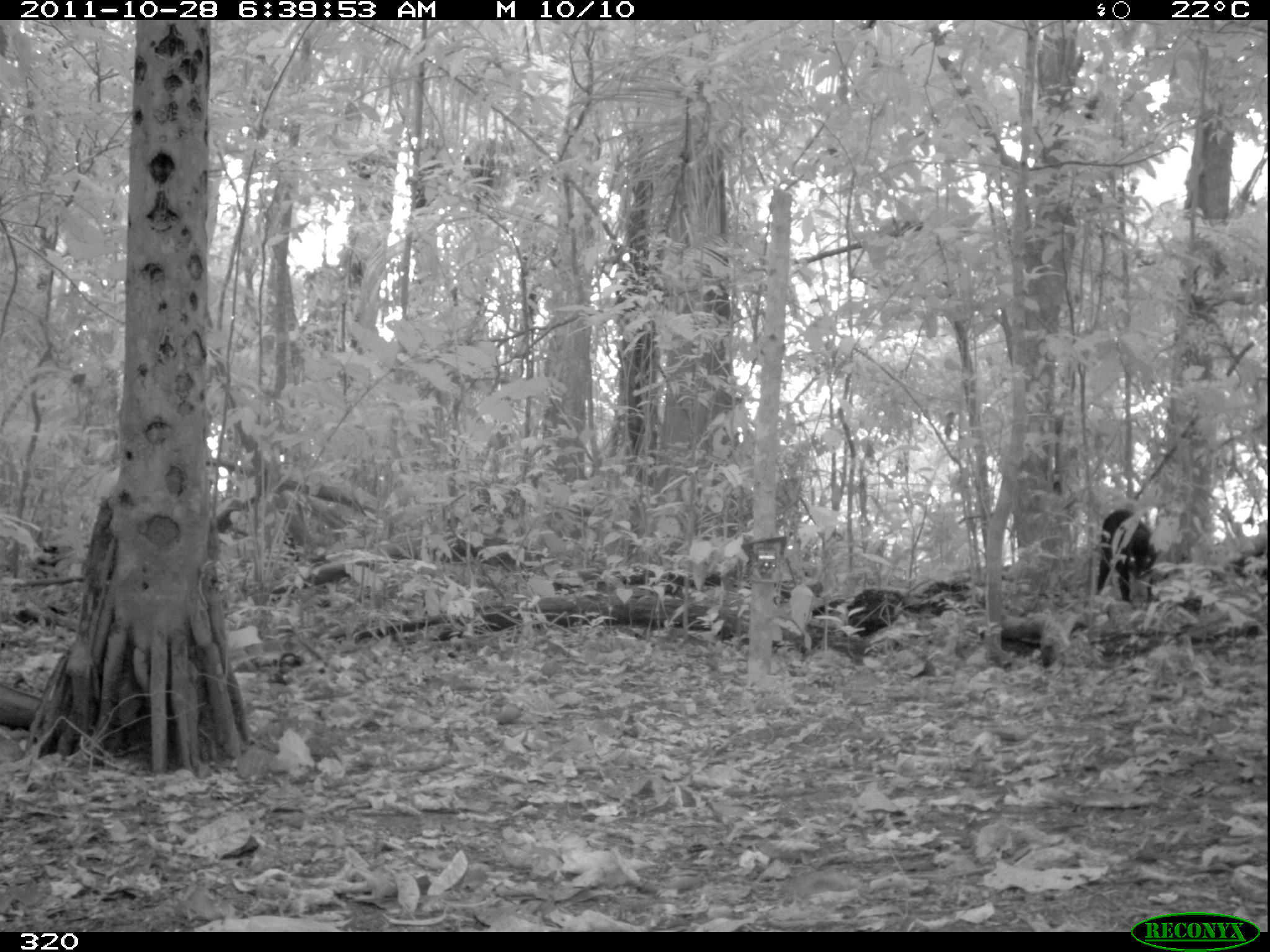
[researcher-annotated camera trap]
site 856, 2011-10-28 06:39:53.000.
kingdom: Animalia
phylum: Chordata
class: Mammalia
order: Artiodactyla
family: Tayassuidae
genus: Tayassu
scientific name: Tayassu pecari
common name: white-lipped peccary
Tayassu pecari (white-lipped peccary).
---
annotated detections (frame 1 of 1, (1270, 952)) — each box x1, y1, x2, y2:
tayassu pecari: 1097, 506, 1159, 599